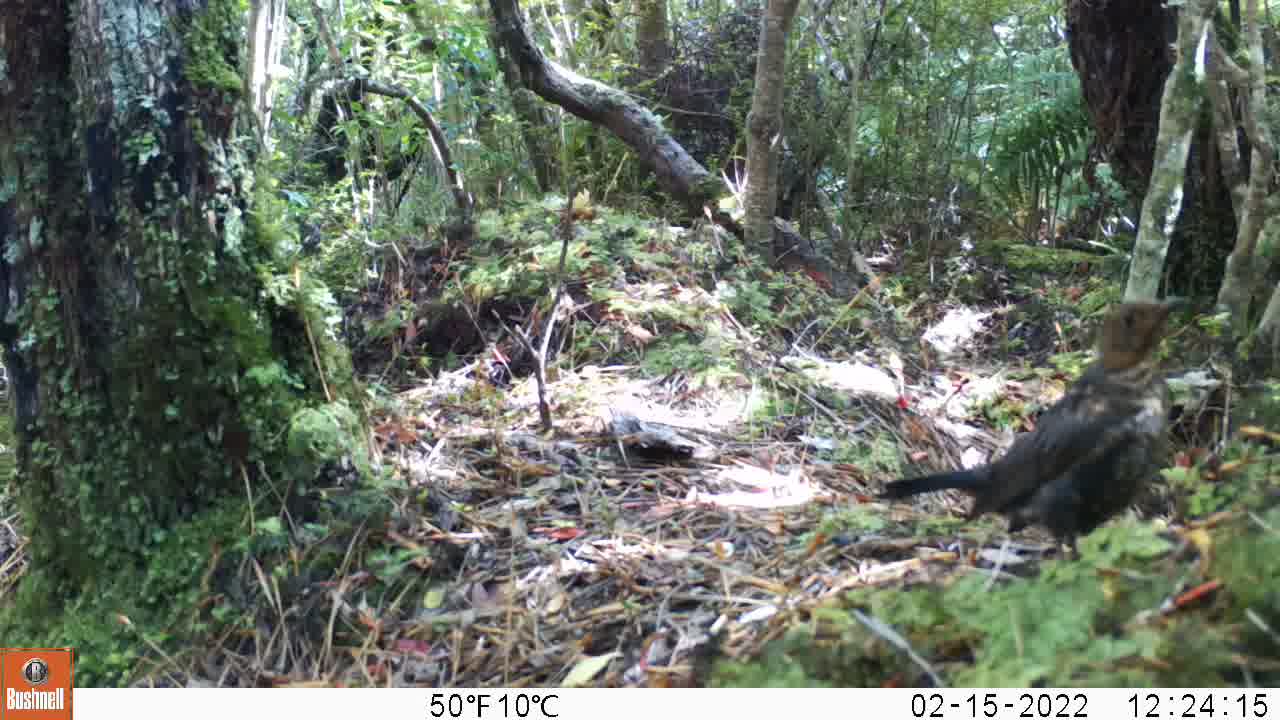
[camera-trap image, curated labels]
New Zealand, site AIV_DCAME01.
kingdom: Animalia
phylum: Chordata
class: Aves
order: Passeriformes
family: Turdidae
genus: Turdus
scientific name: Turdus merula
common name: eurasian blackbird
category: blackbird